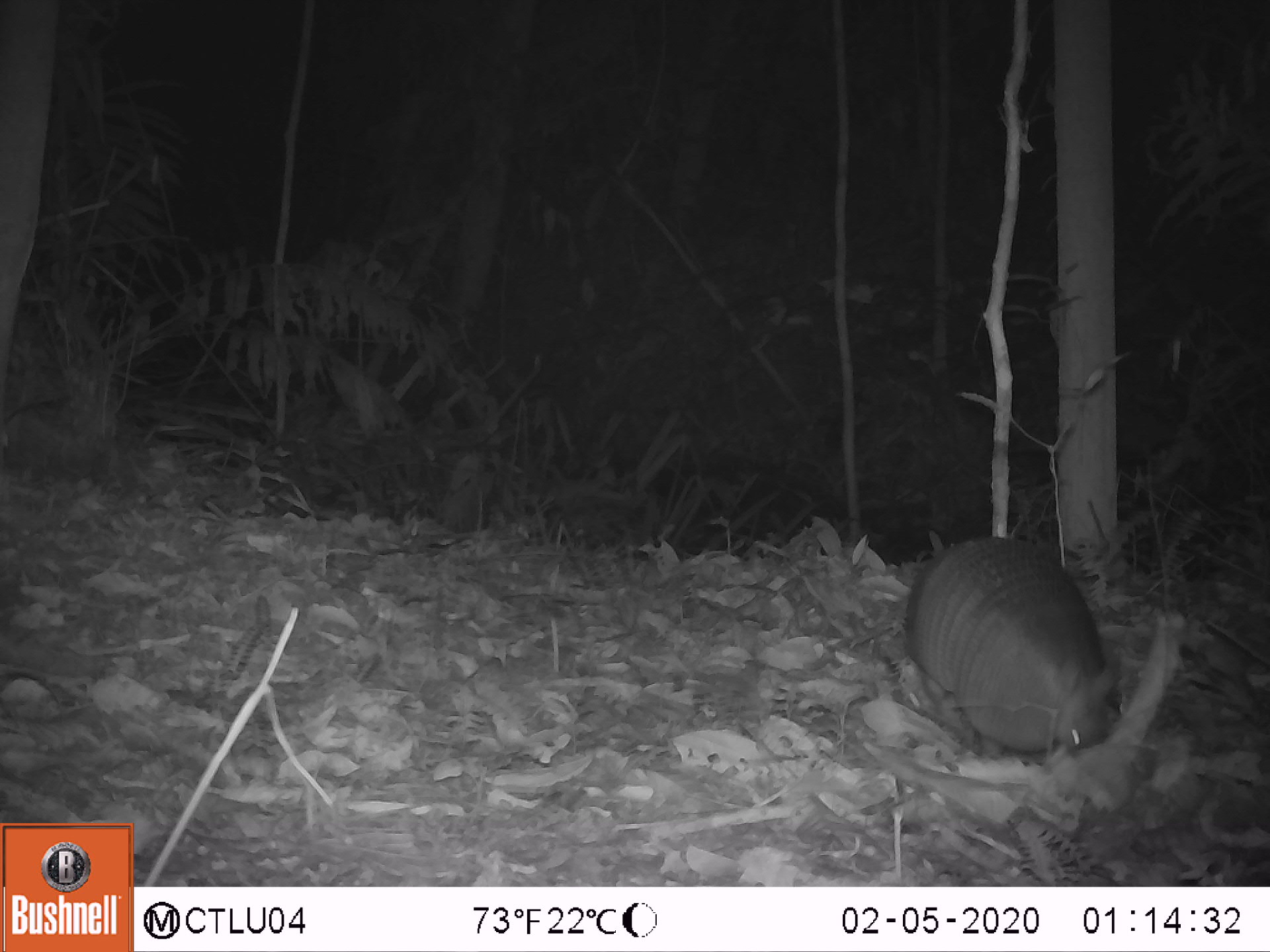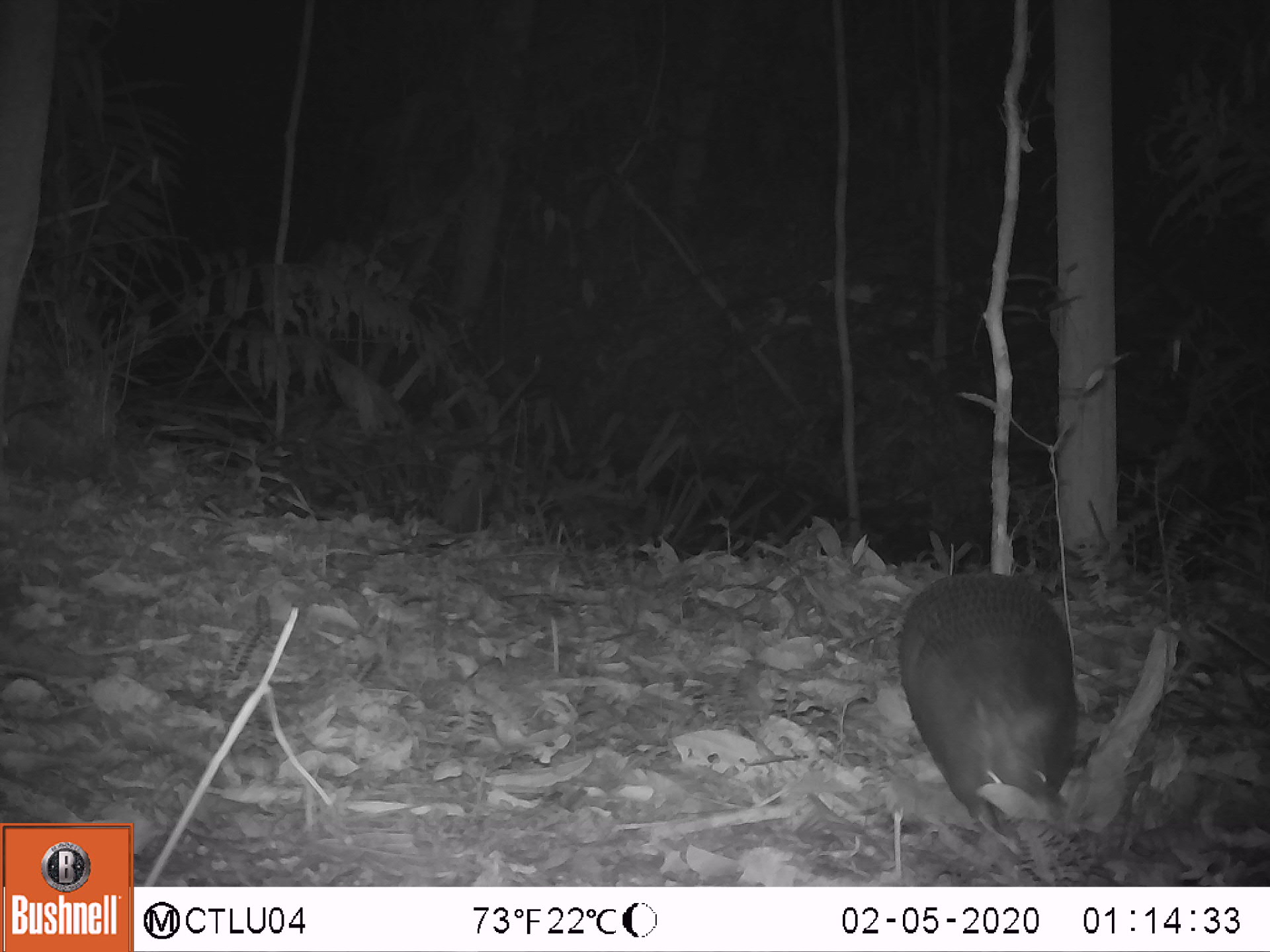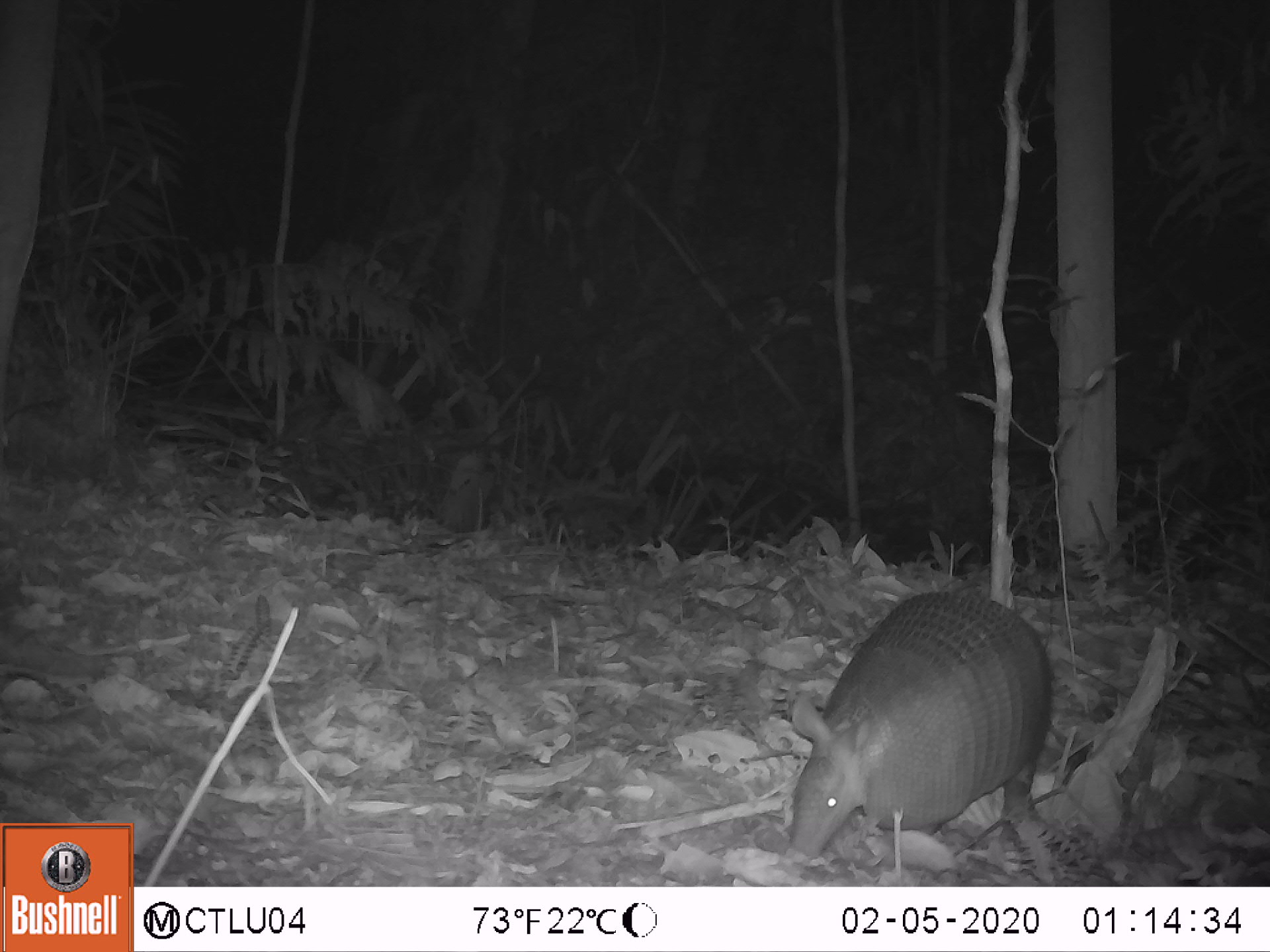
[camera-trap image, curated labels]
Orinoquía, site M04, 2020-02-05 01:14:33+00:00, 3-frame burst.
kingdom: Animalia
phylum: Chordata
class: Mammalia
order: Cingulata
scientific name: Cingulata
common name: armadillo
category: unknown armadillo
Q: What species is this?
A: Unknown armadillo (armadillo) (Cingulata).